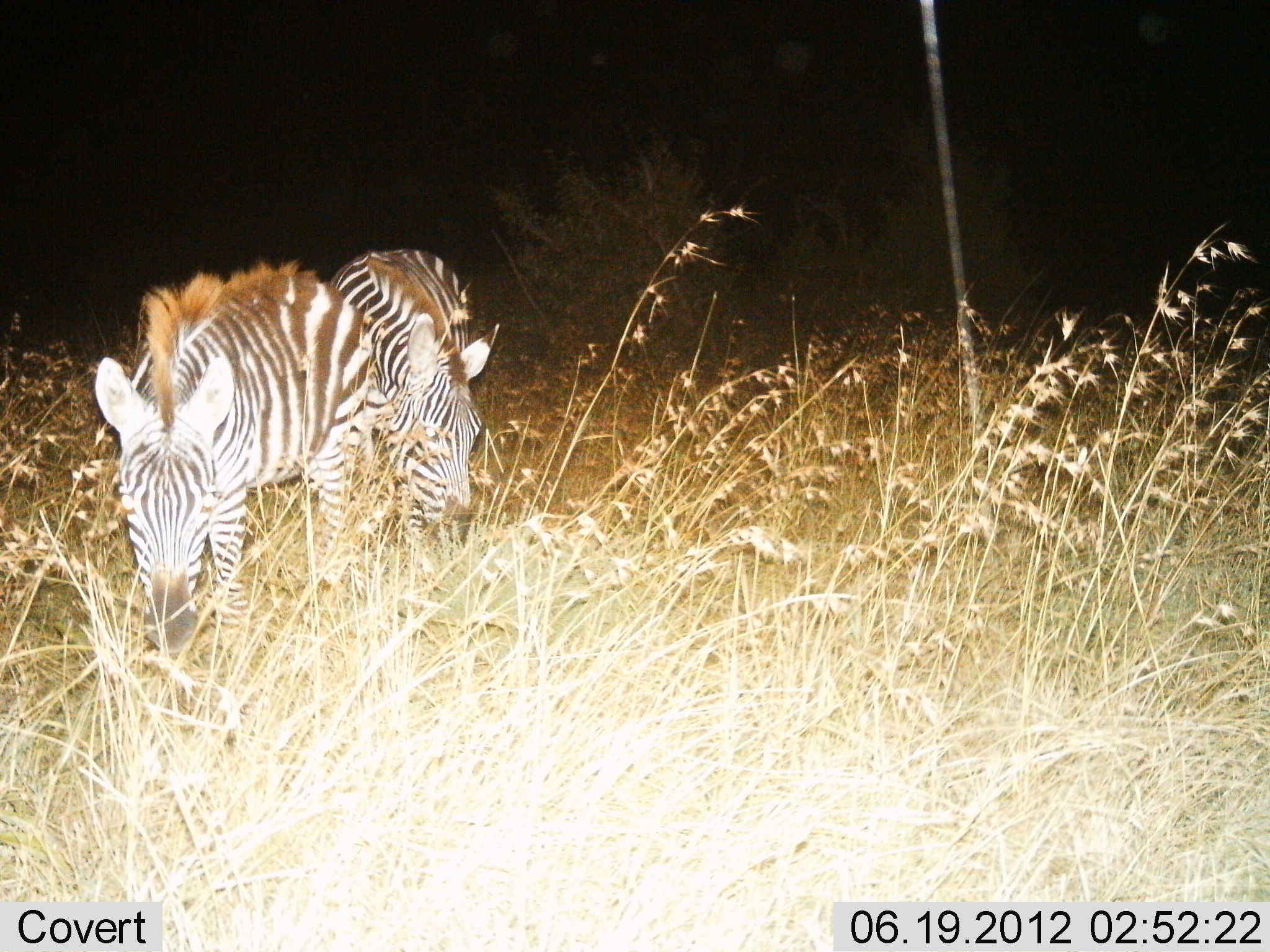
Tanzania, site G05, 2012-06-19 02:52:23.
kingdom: Animalia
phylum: Chordata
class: Mammalia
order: Perissodactyla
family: Equidae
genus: Equus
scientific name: Equus quagga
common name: plains zebra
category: zebra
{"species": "zebra (plains zebra) (Equus quagga)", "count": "2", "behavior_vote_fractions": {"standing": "20%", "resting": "0%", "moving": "20%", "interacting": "0%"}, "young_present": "10%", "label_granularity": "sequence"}